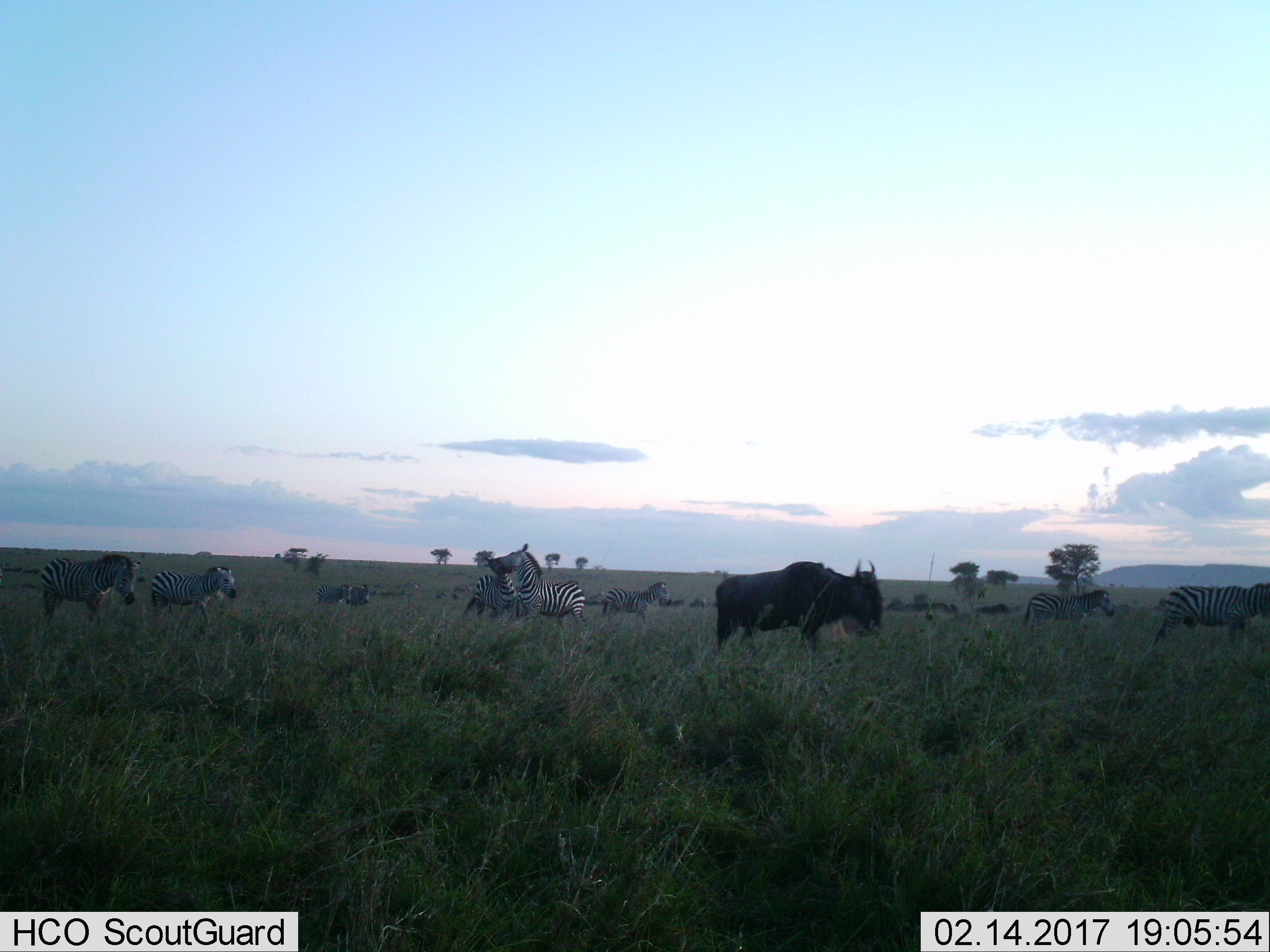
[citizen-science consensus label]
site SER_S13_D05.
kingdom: Animalia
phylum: Chordata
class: Mammalia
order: Artiodactyla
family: Bovidae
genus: Connochaetes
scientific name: Connochaetes taurinus taurinus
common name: blue wildebeest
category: wildebeestblue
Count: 1.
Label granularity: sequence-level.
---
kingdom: Animalia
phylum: Chordata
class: Mammalia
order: Perissodactyla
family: Equidae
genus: Equus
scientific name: Equus quagga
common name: plains zebra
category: zebraplains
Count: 9.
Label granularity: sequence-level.